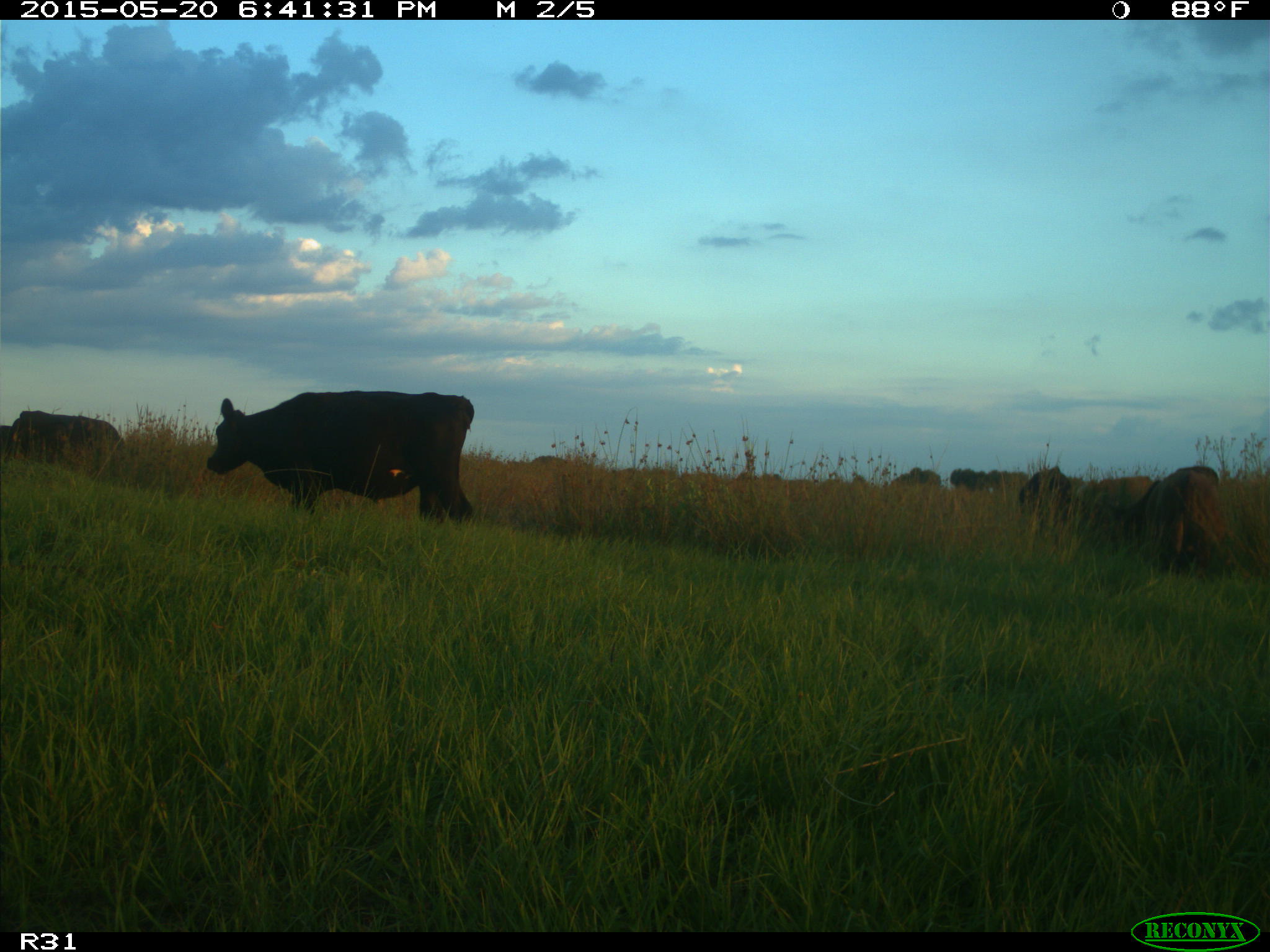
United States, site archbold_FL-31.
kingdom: Animalia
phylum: Chordata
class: Mammalia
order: Artiodactyla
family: Bovidae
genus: Bos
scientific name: Bos taurus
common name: domestic cow